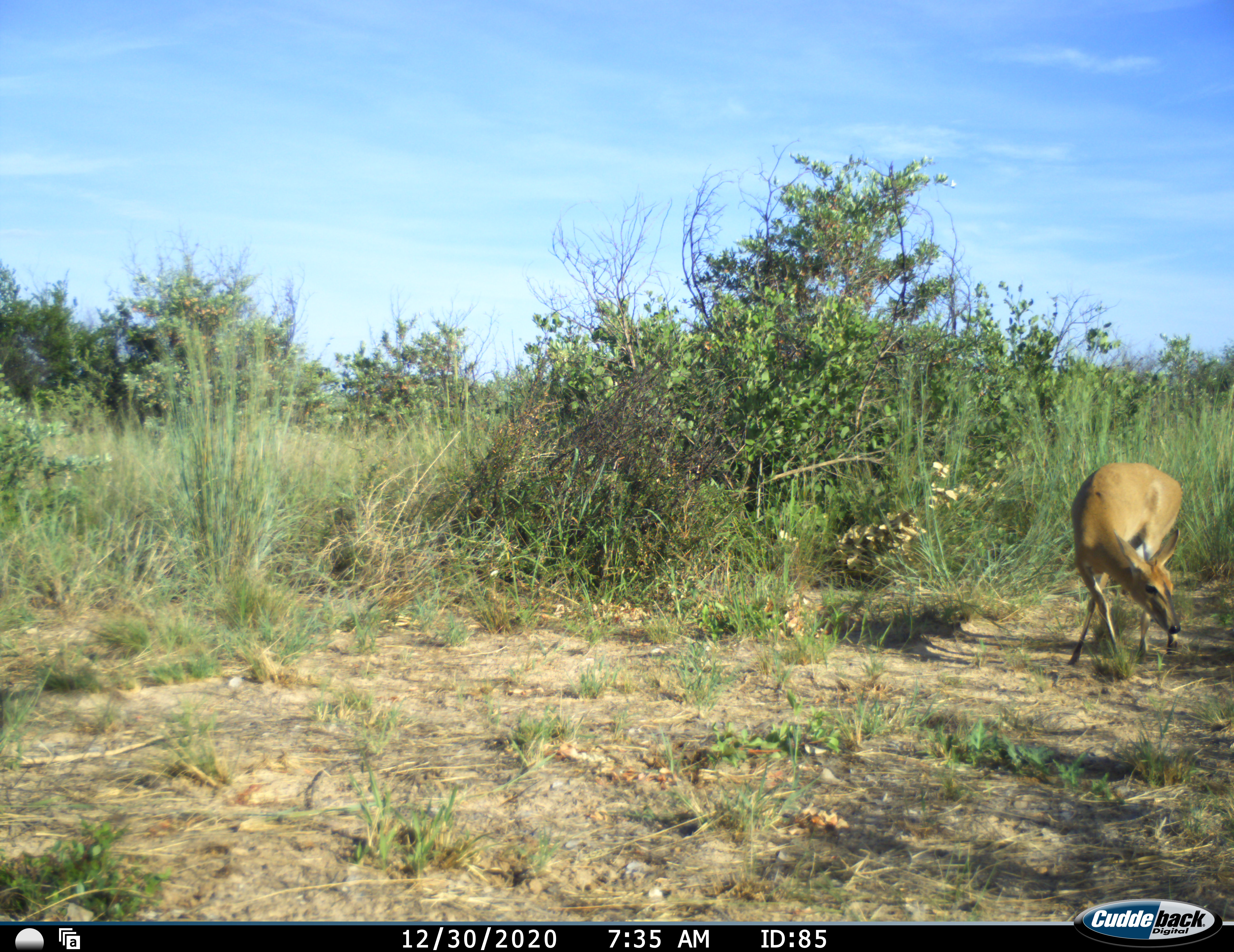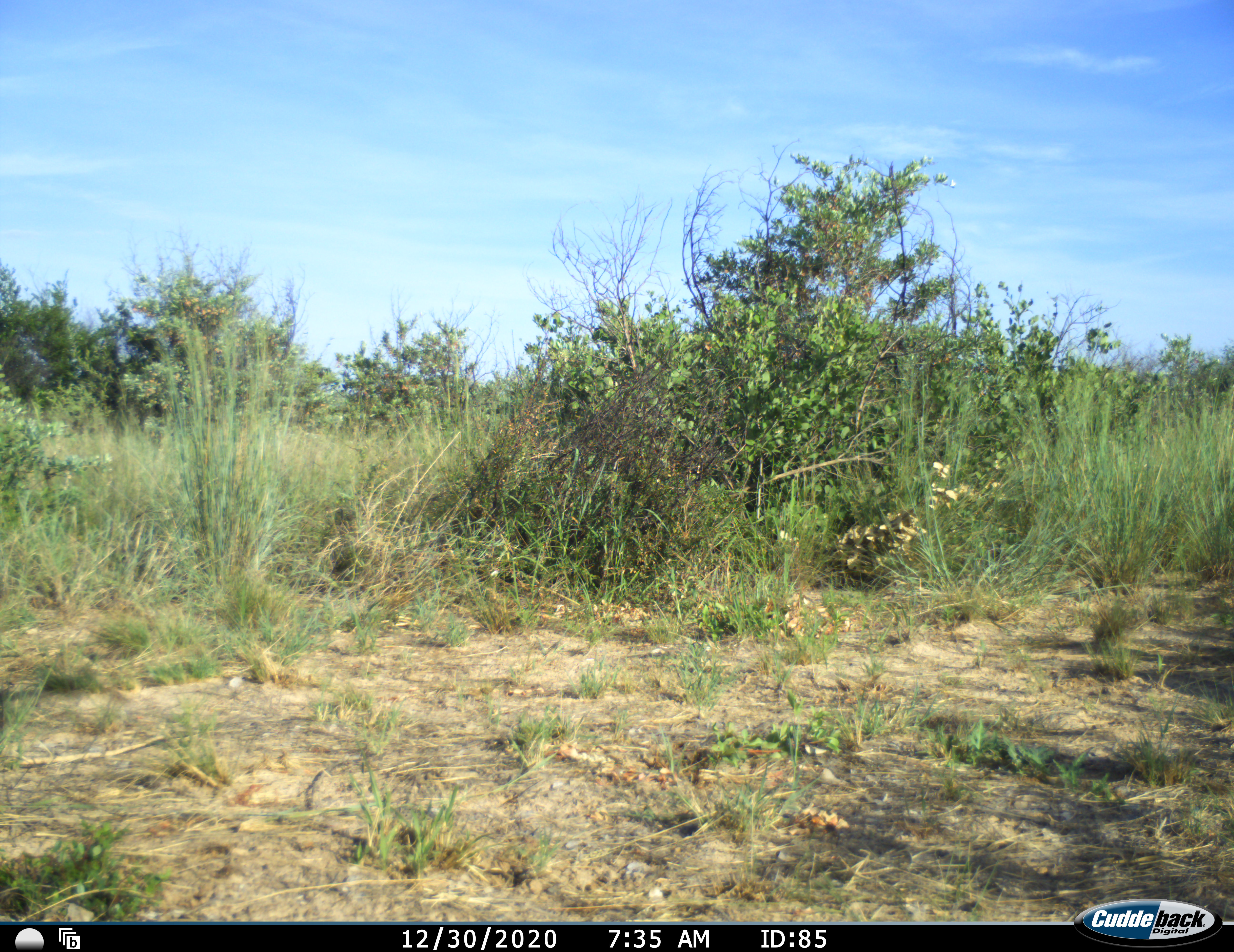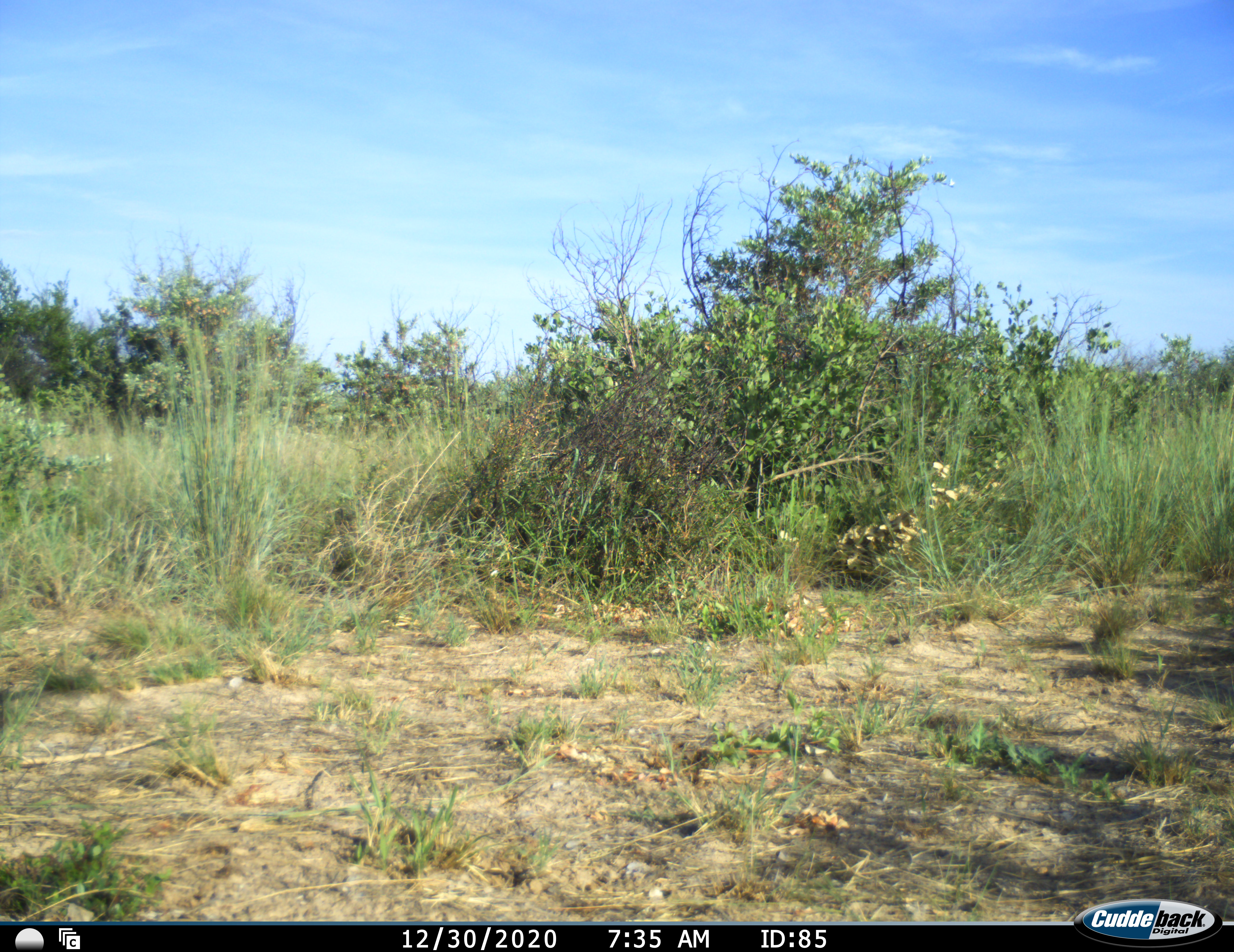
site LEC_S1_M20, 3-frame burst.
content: unidentified animal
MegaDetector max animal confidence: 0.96